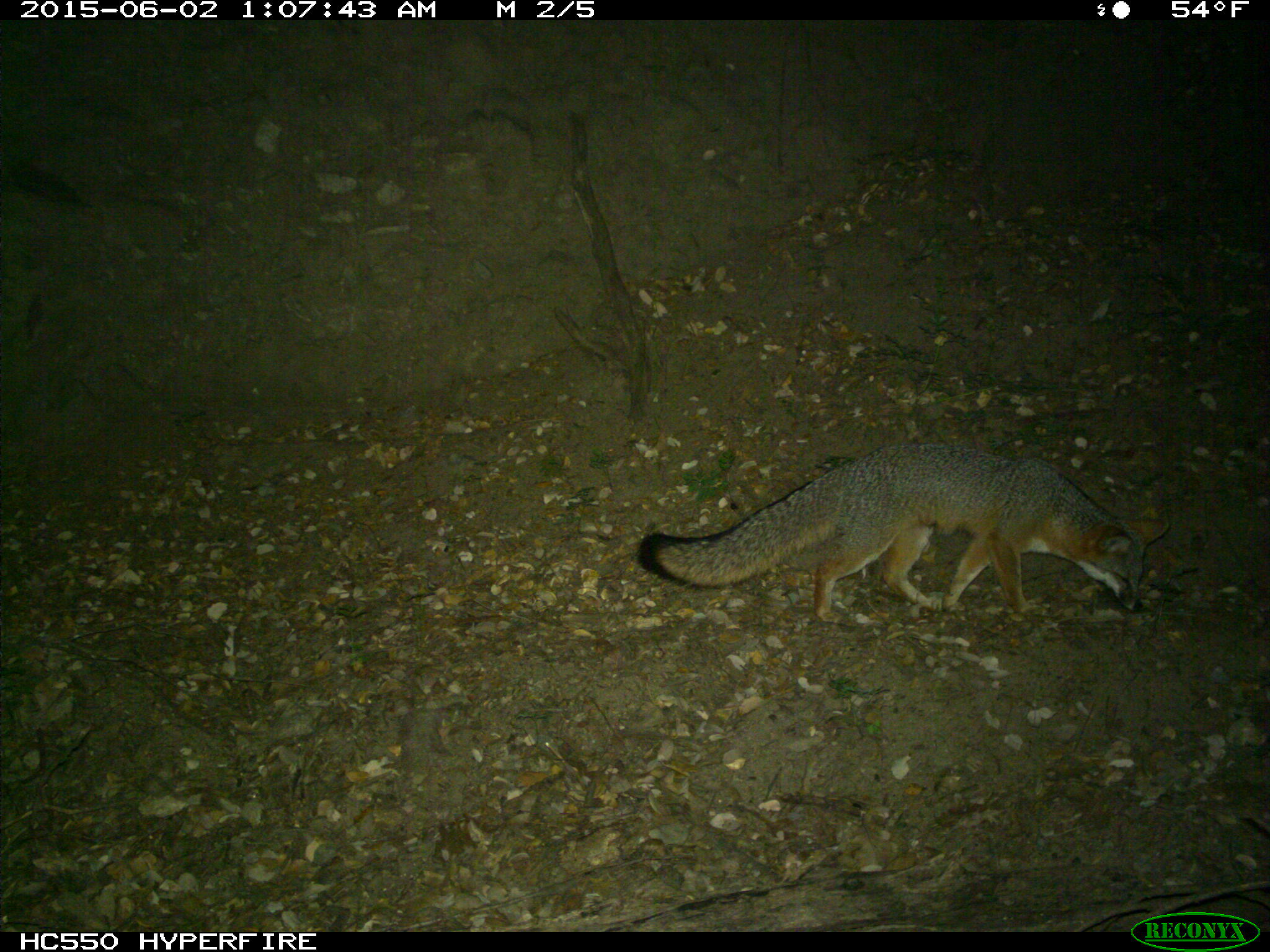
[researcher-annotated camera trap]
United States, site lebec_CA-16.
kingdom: Animalia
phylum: Chordata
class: Mammalia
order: Carnivora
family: Canidae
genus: Urocyon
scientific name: Urocyon cinereoargenteus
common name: gray fox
Urocyon cinereoargenteus (gray fox).